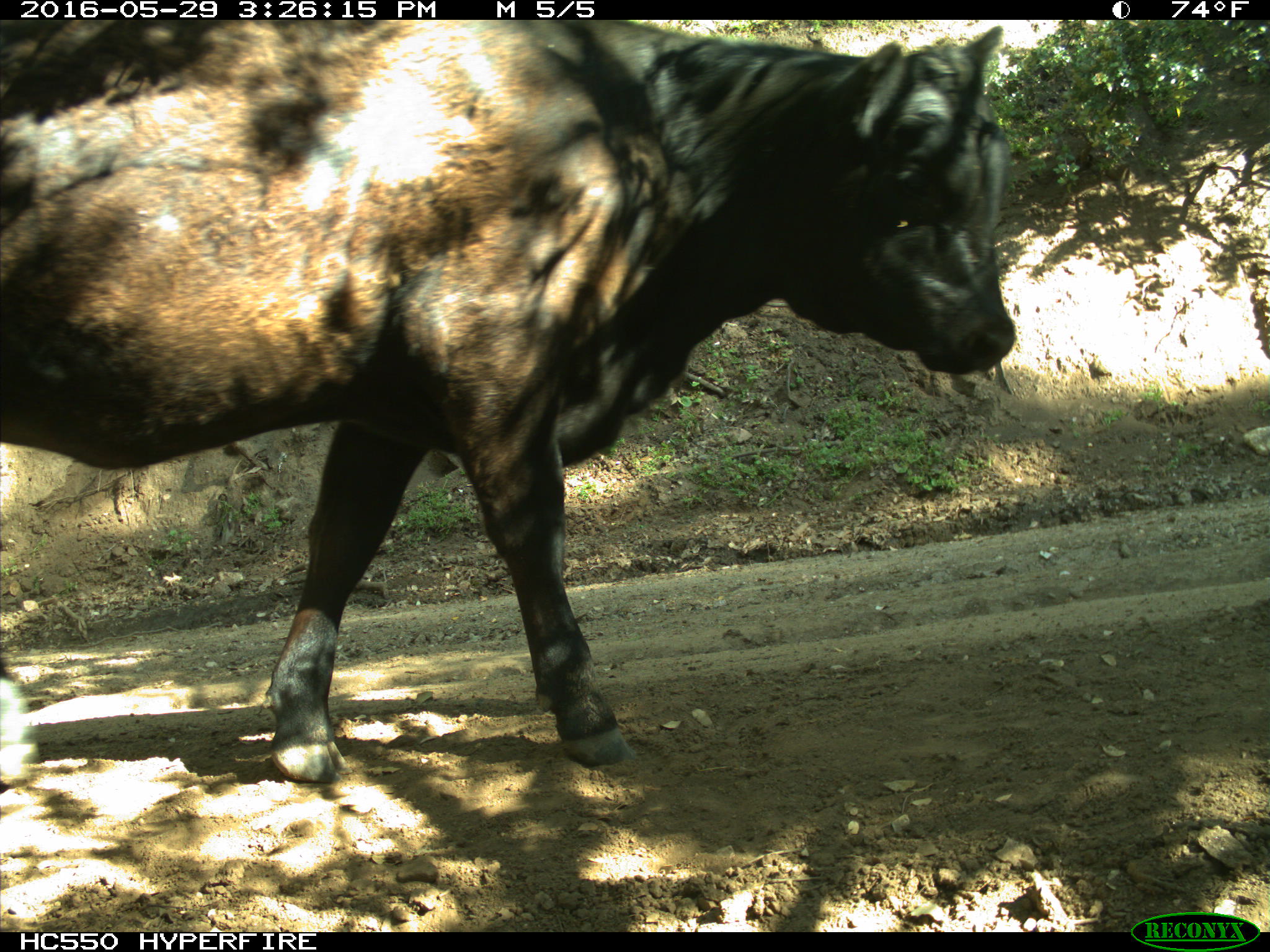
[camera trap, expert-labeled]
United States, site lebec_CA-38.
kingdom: Animalia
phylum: Chordata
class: Mammalia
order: Artiodactyla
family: Bovidae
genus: Bos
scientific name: Bos taurus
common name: domestic cow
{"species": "Bos taurus (domestic cow)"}